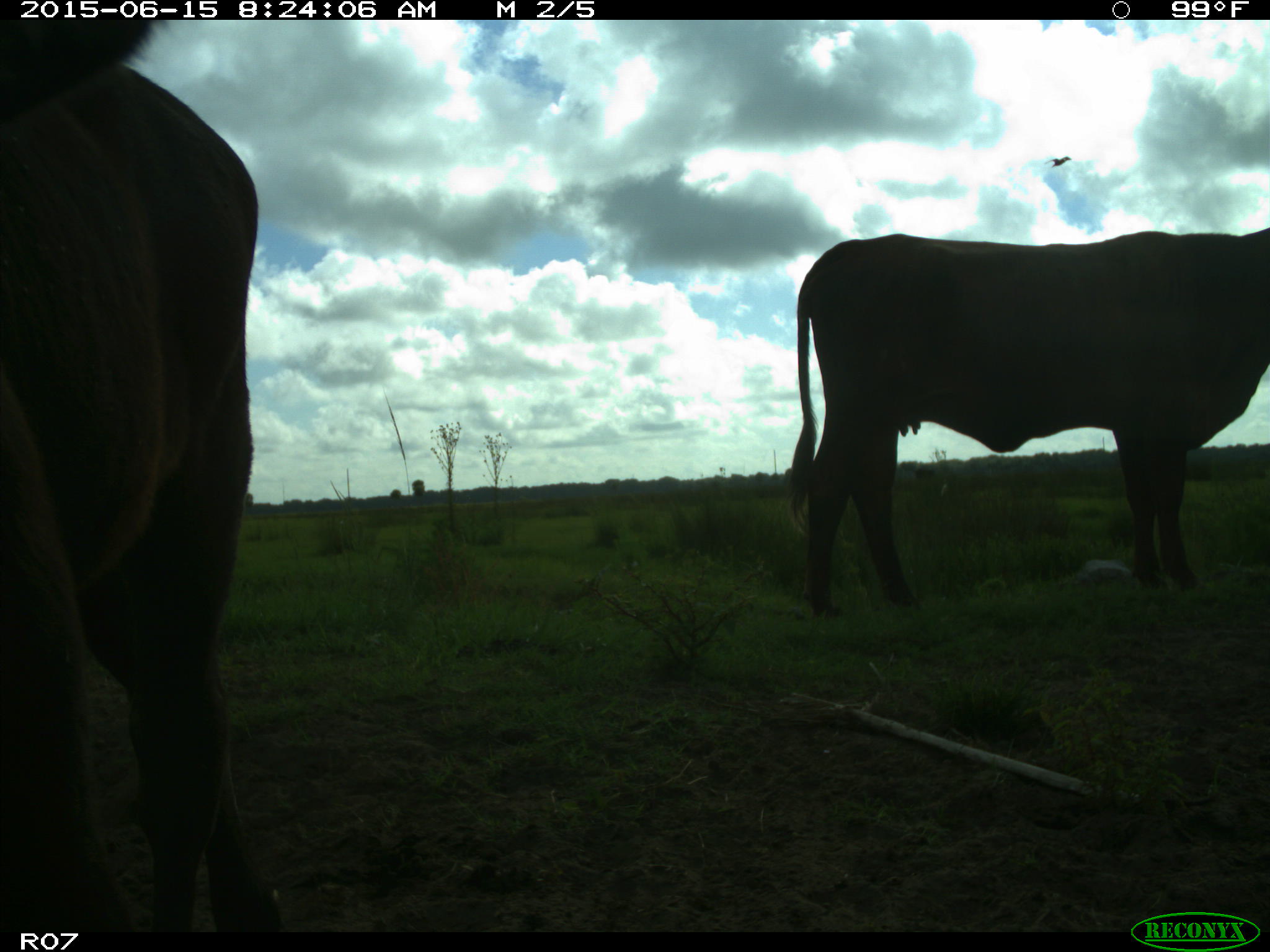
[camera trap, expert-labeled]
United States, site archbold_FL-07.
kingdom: Animalia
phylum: Chordata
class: Mammalia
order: Artiodactyla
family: Bovidae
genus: Bos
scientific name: Bos taurus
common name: domestic cow